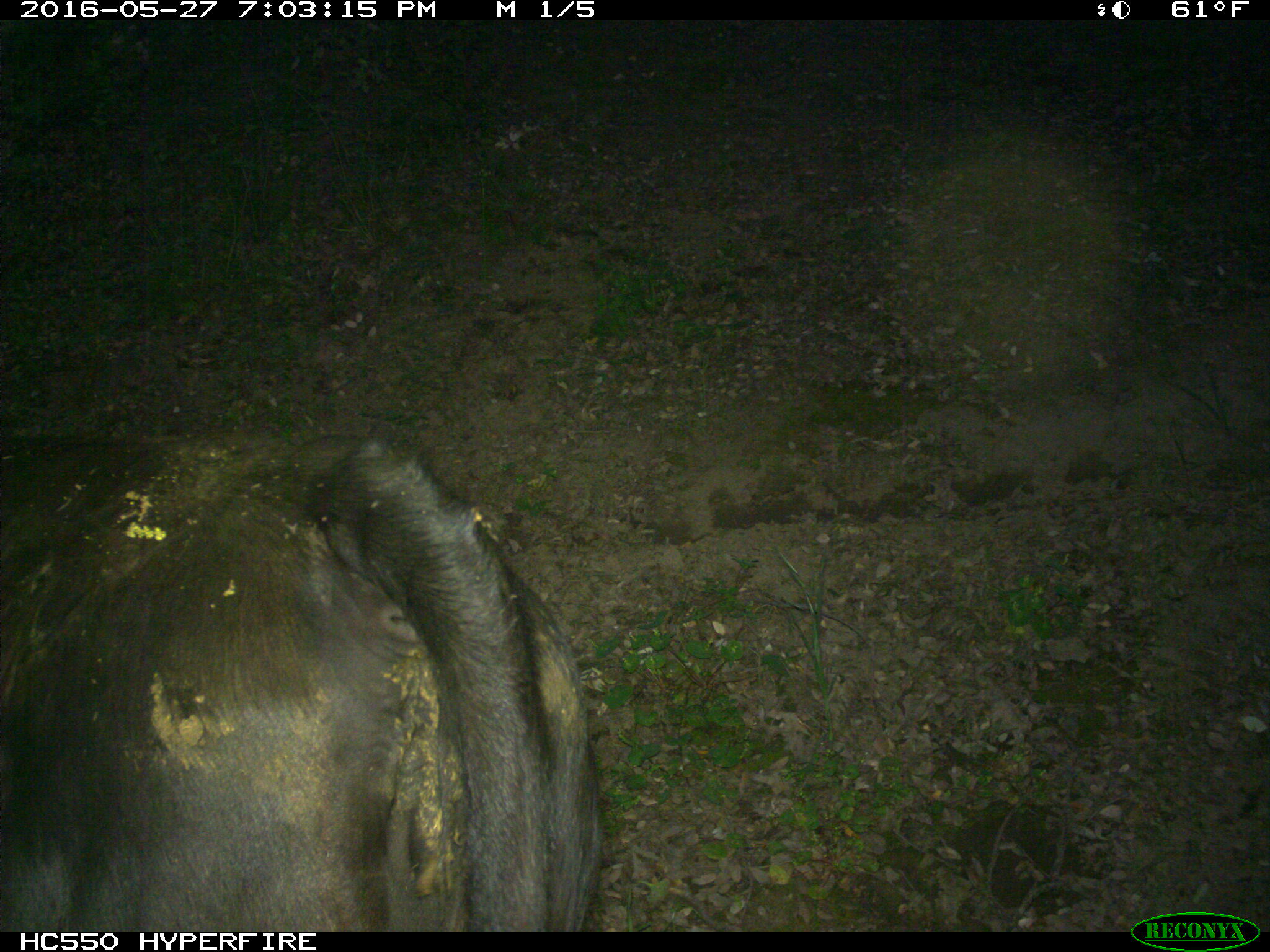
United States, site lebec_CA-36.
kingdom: Animalia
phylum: Chordata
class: Mammalia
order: Artiodactyla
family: Bovidae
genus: Bos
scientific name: Bos taurus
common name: domestic cow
Bos taurus (domestic cow).